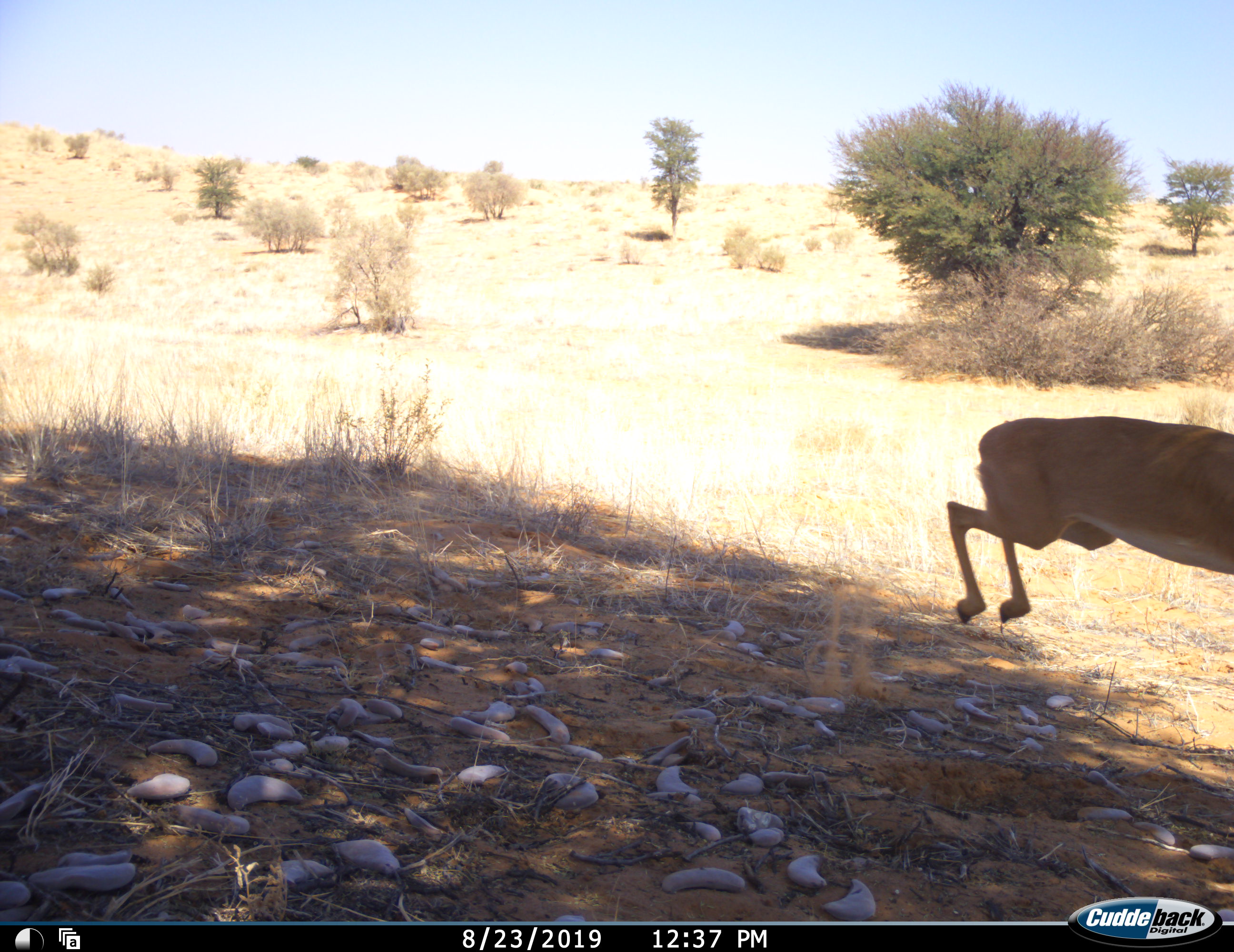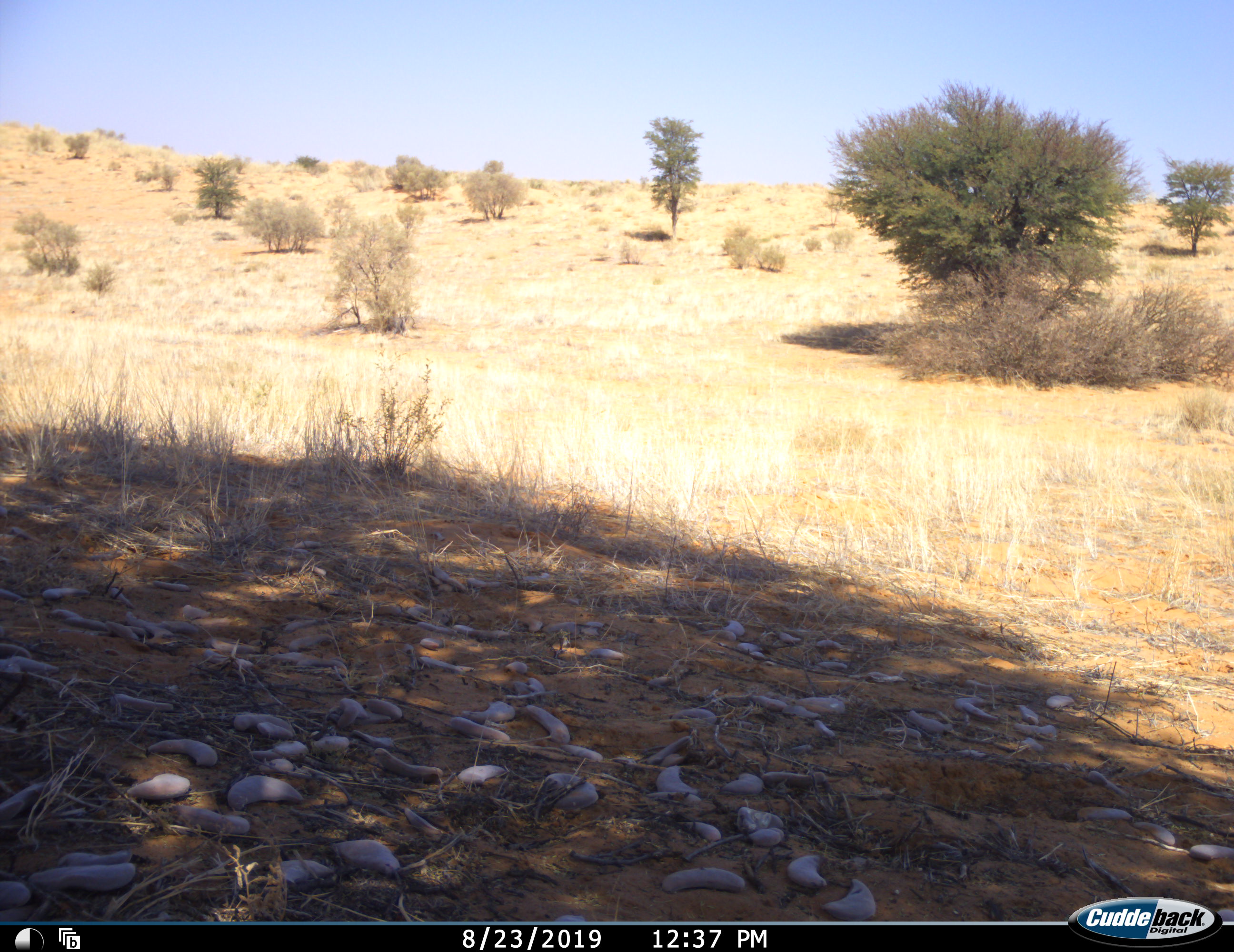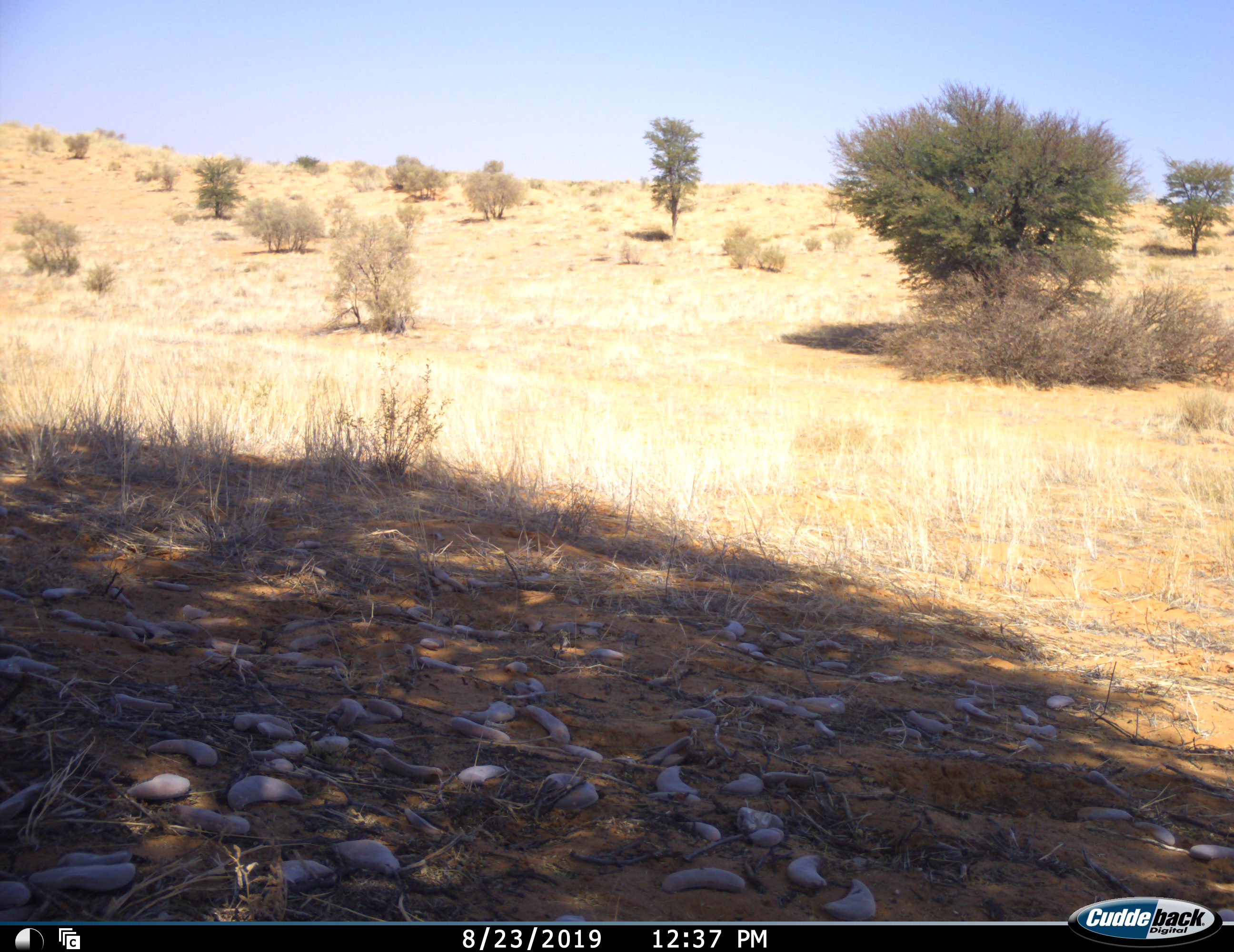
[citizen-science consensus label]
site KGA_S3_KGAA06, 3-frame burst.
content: unidentified animal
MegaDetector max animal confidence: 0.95